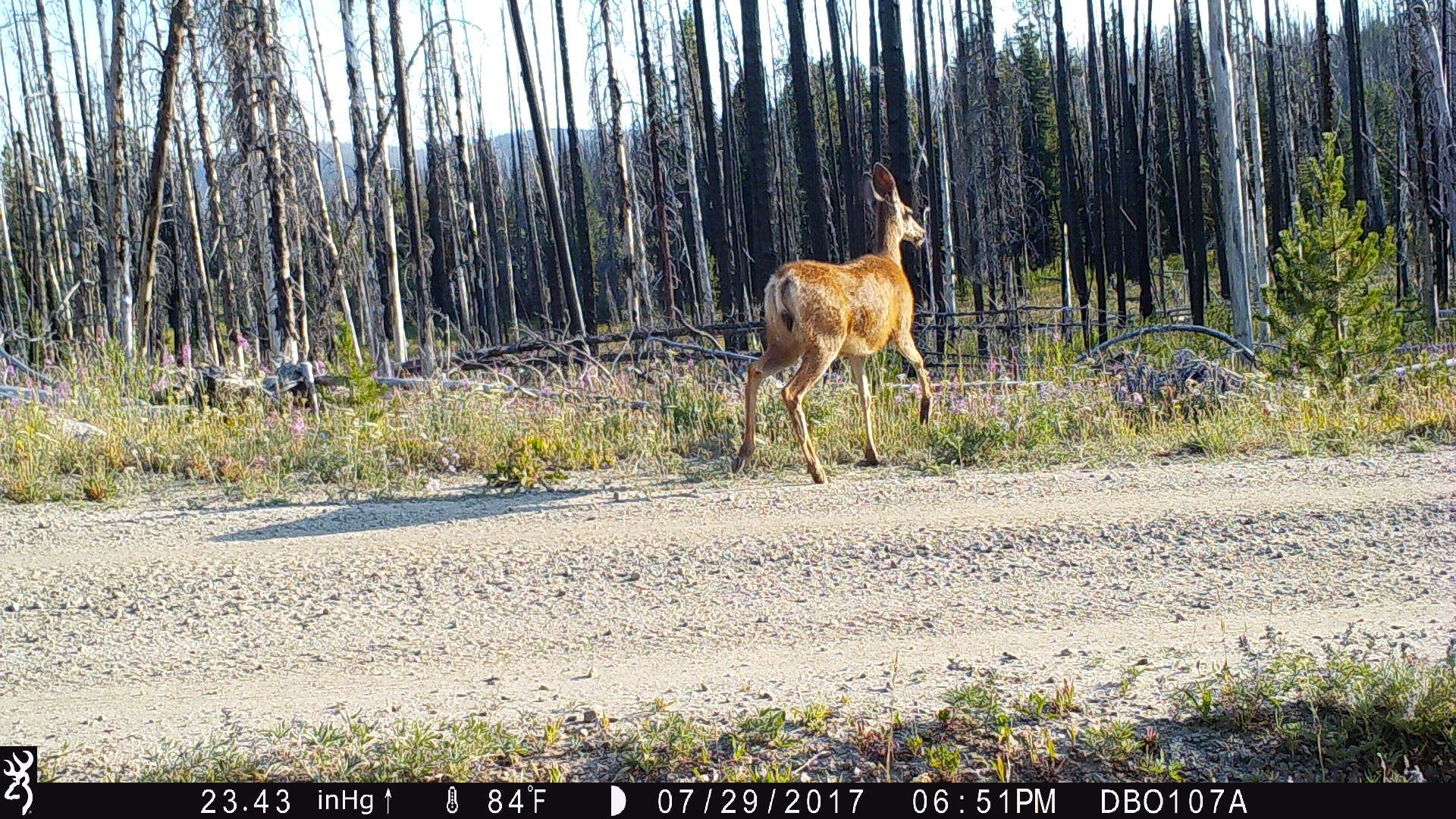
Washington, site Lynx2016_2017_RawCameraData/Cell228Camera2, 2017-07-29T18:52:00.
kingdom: Animalia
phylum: Chordata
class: Mammalia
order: Artiodactyla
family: Cervidae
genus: Odocoileus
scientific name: Odocoileus hemionus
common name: mule deer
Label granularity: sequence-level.